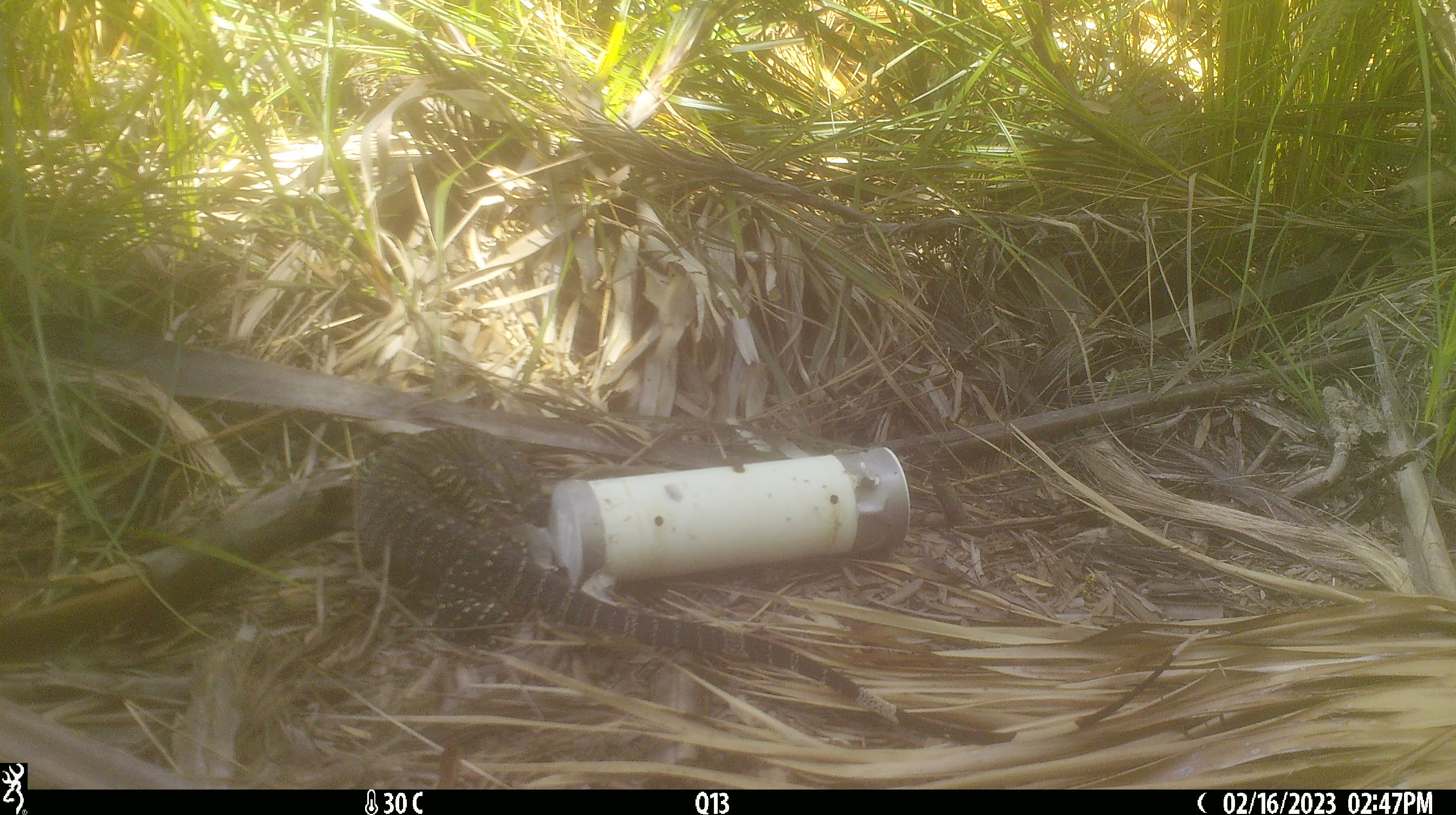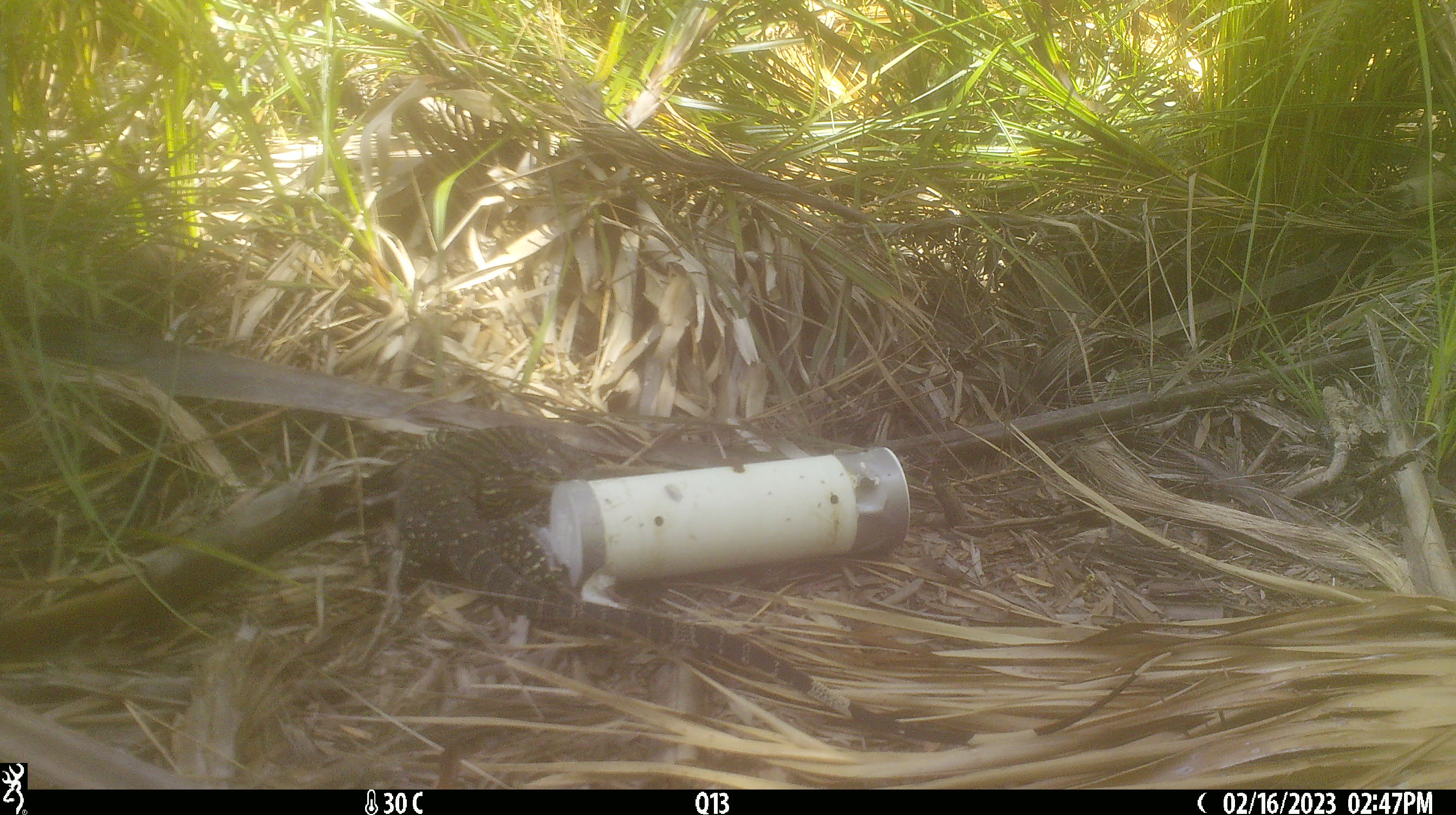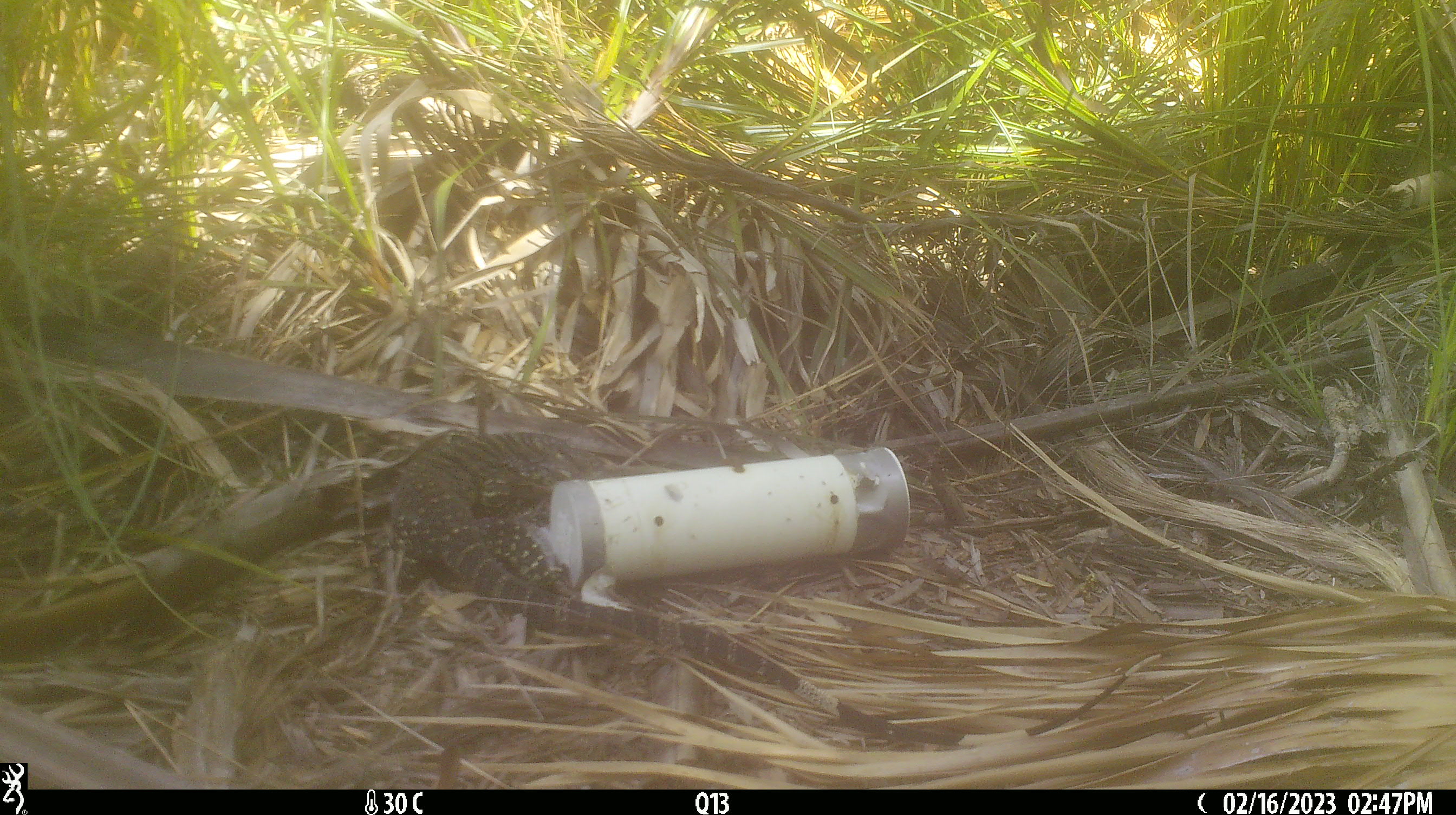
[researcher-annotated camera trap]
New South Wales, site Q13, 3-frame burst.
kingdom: Animalia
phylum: Chordata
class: Reptilia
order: Squamata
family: Varanidae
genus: Varanus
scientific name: Varanus varius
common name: lace monitor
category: goanna